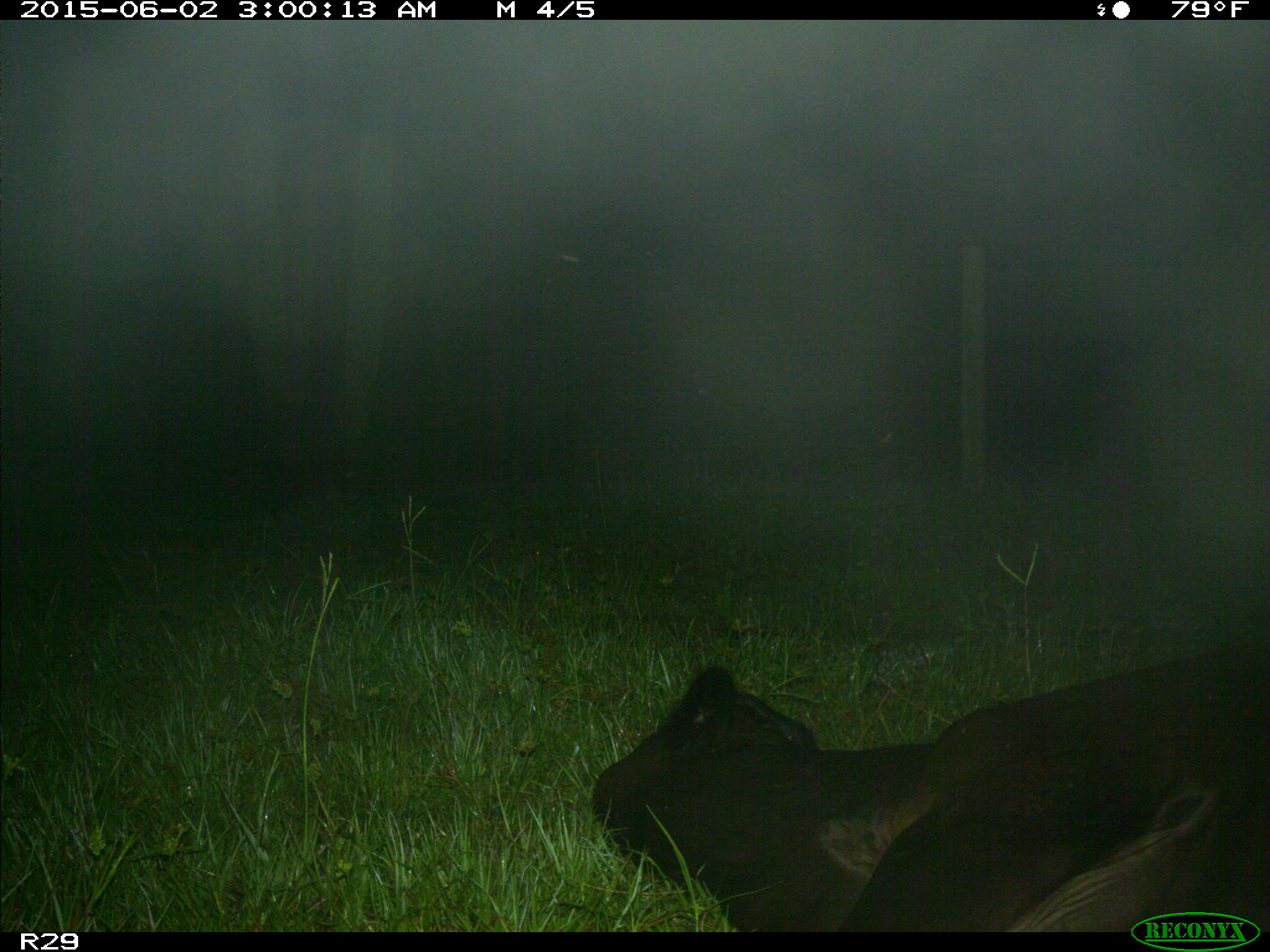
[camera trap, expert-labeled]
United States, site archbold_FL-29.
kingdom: Animalia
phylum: Chordata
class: Mammalia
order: Artiodactyla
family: Bovidae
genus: Bos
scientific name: Bos taurus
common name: domestic cow